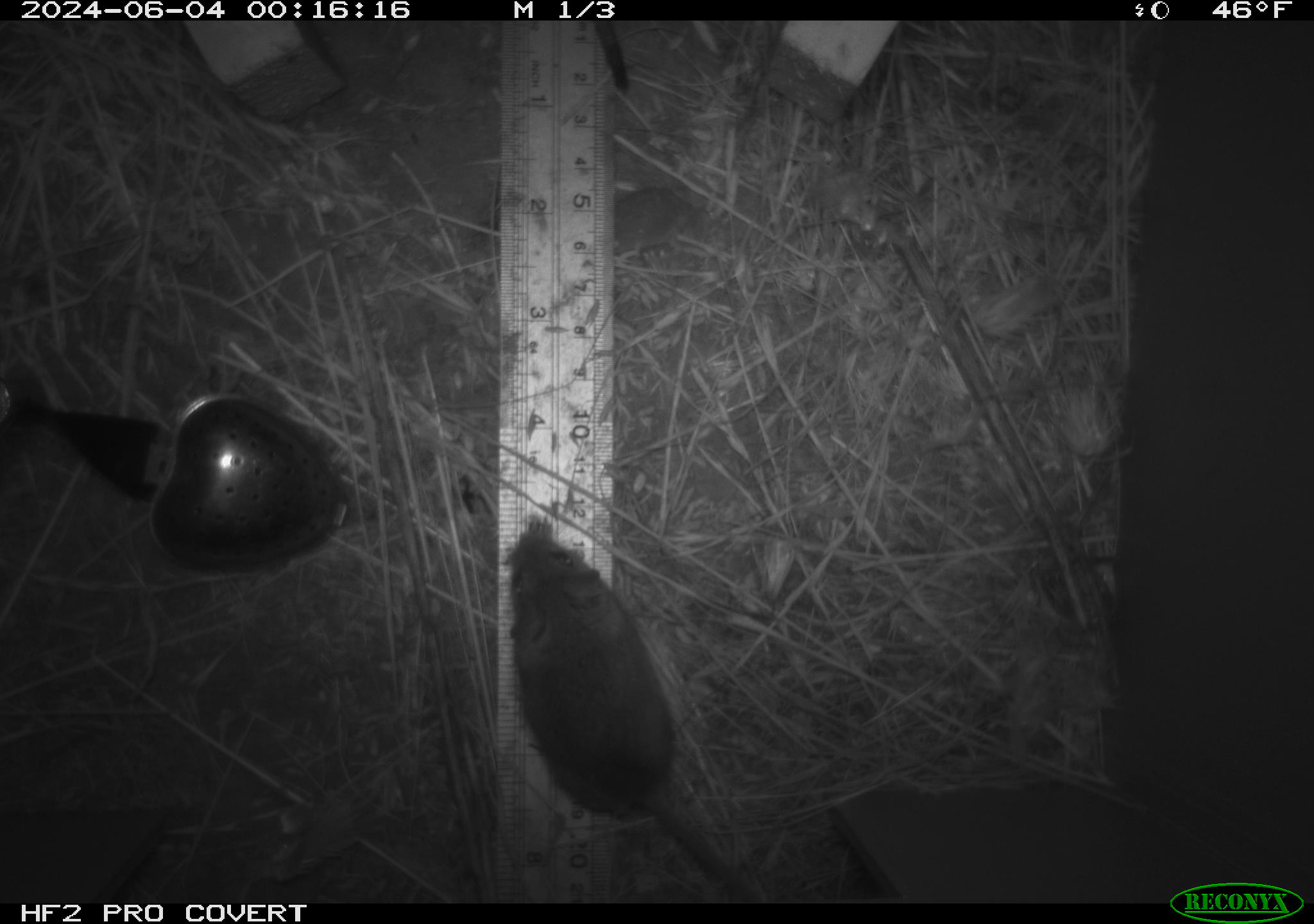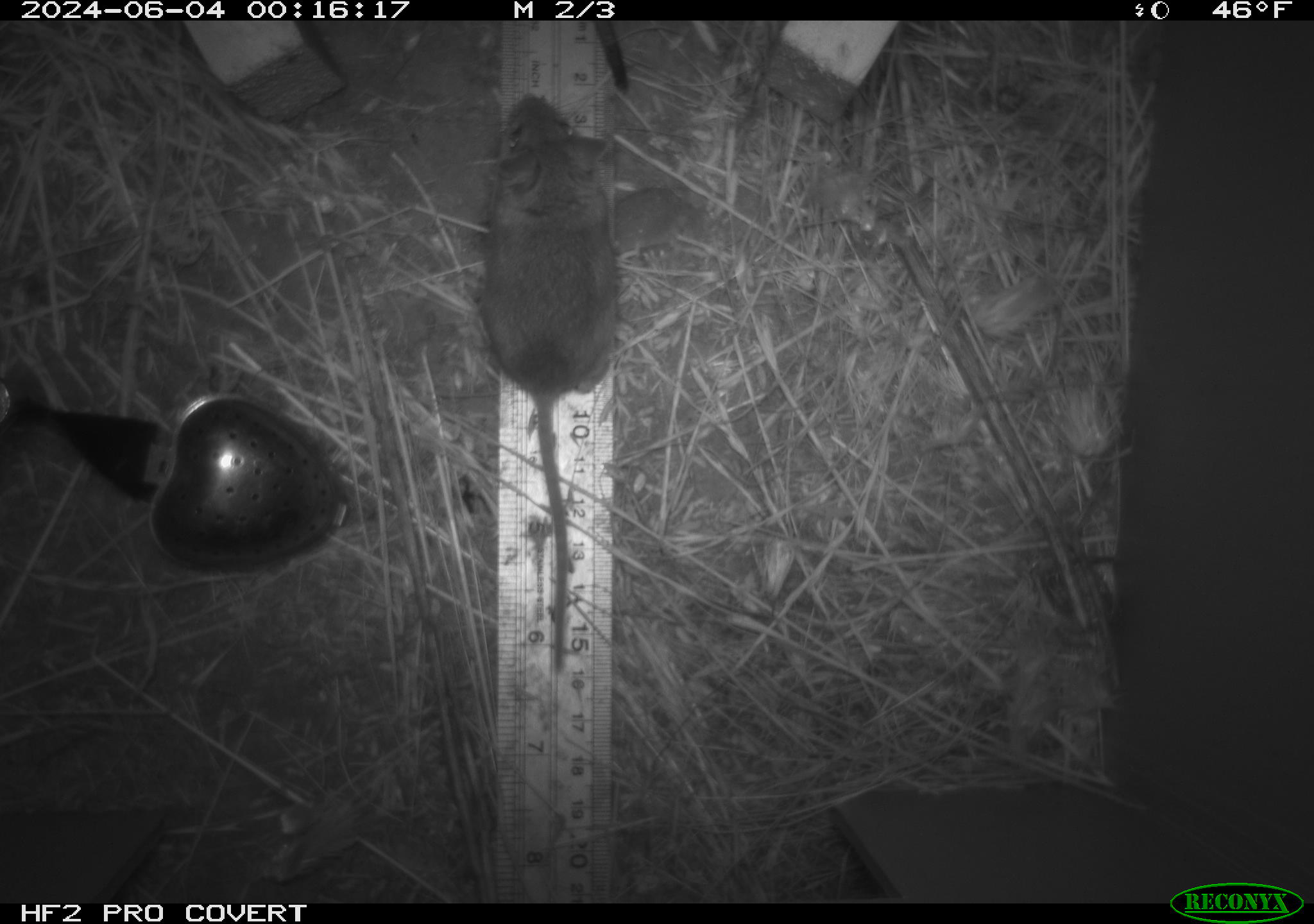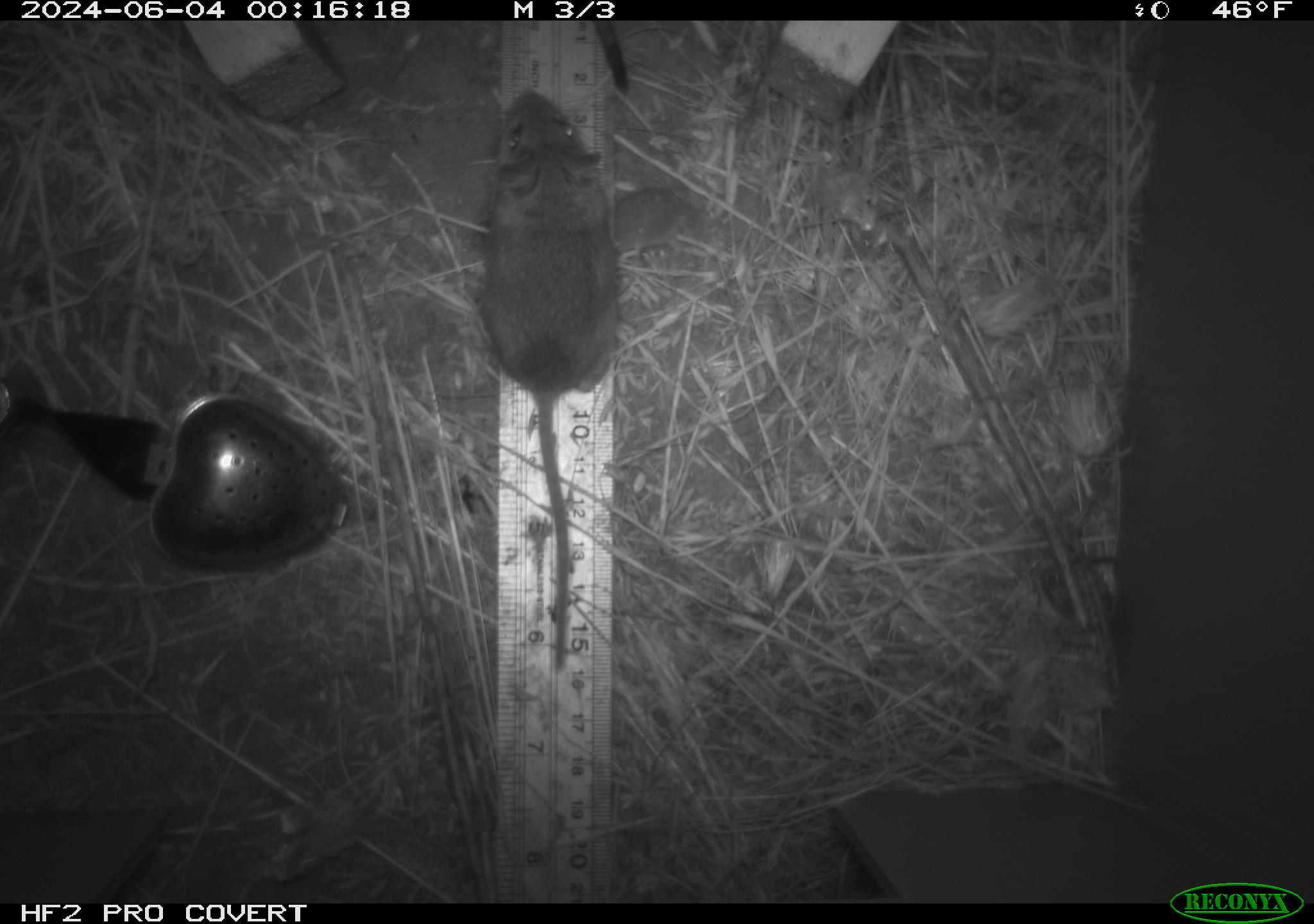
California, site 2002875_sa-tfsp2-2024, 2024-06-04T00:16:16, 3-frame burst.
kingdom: Animalia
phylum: Chordata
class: Mammalia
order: Rodentia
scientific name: Rodentia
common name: mouse species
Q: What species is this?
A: Mouse species (Rodentia).